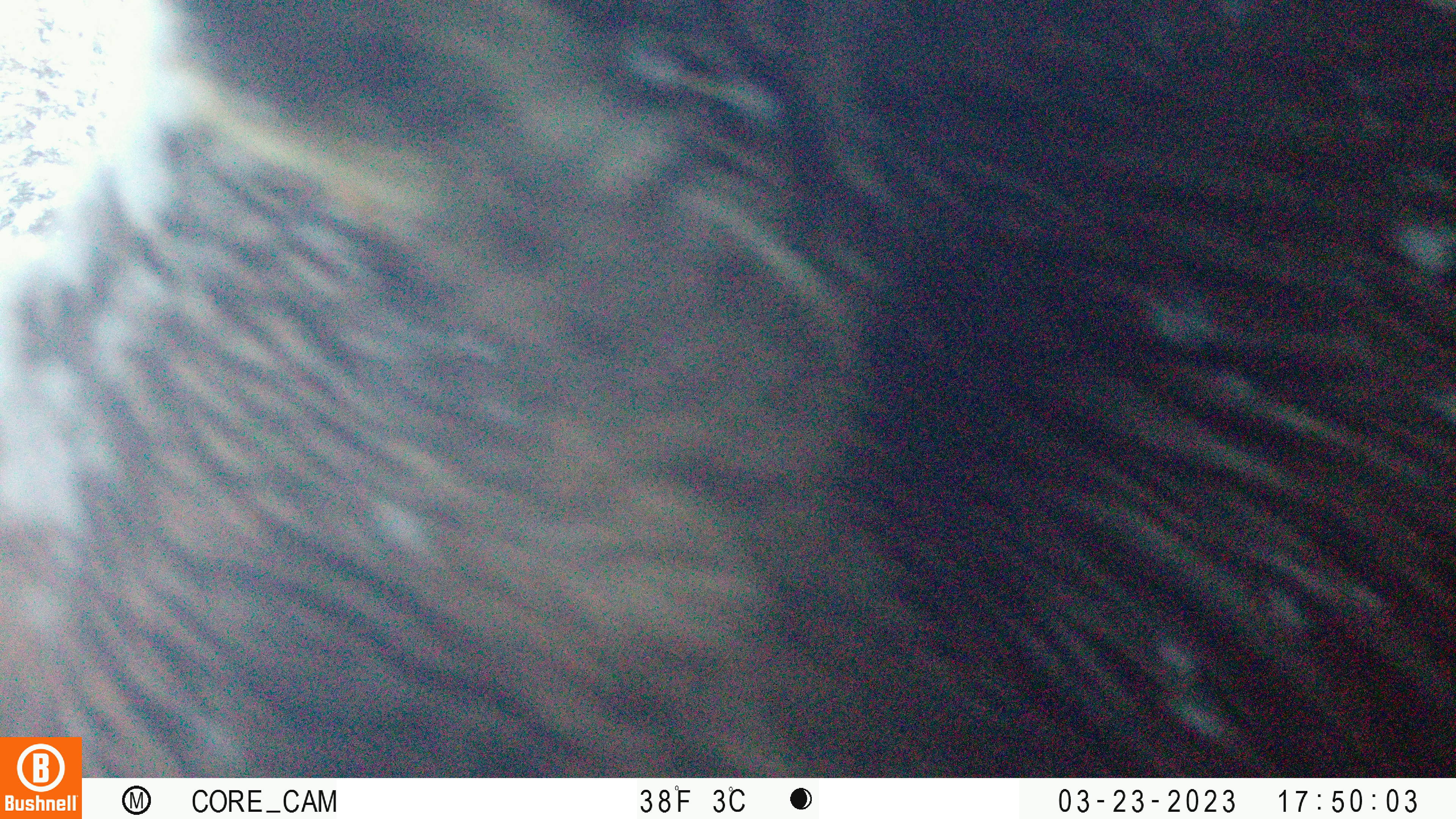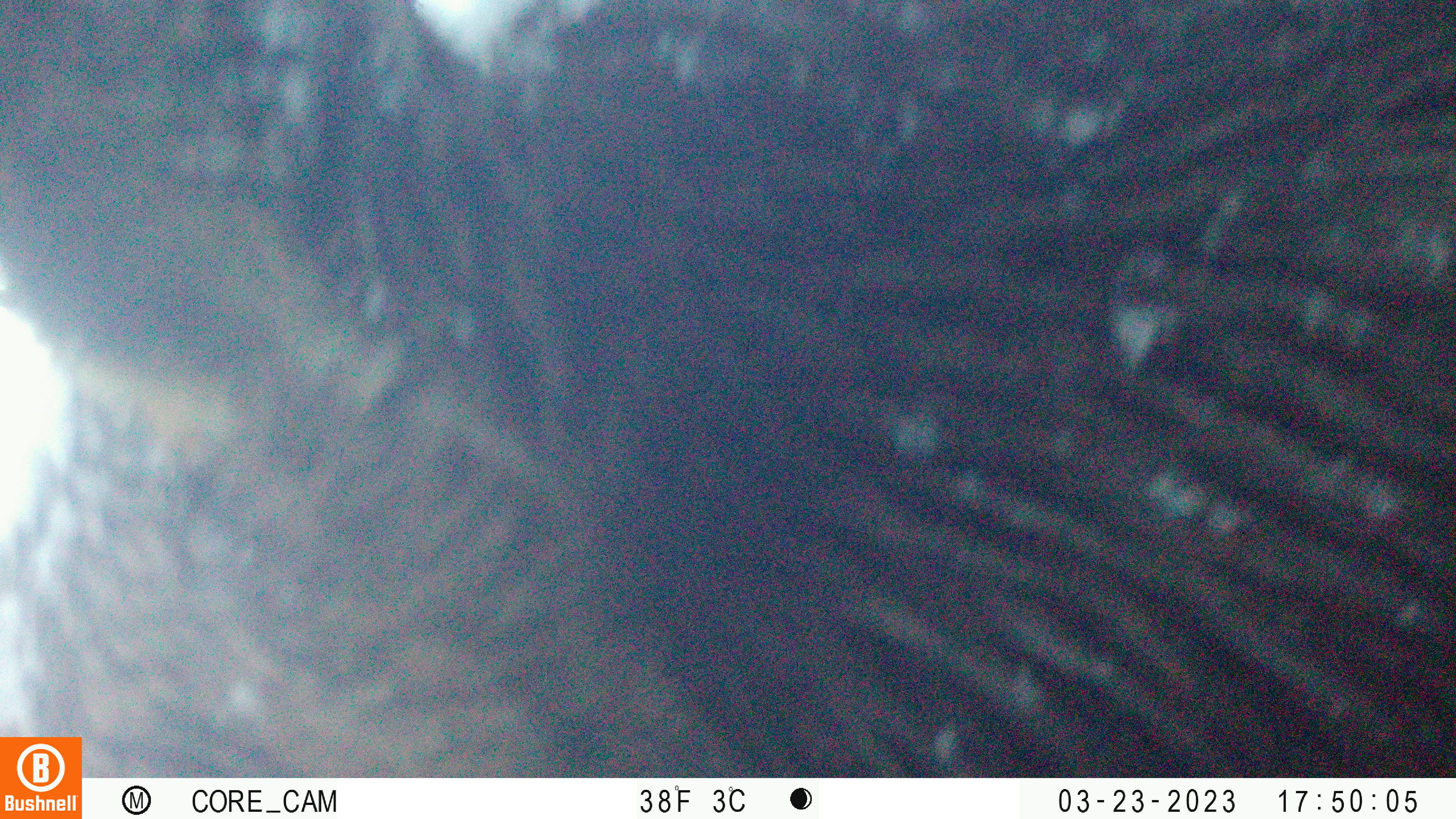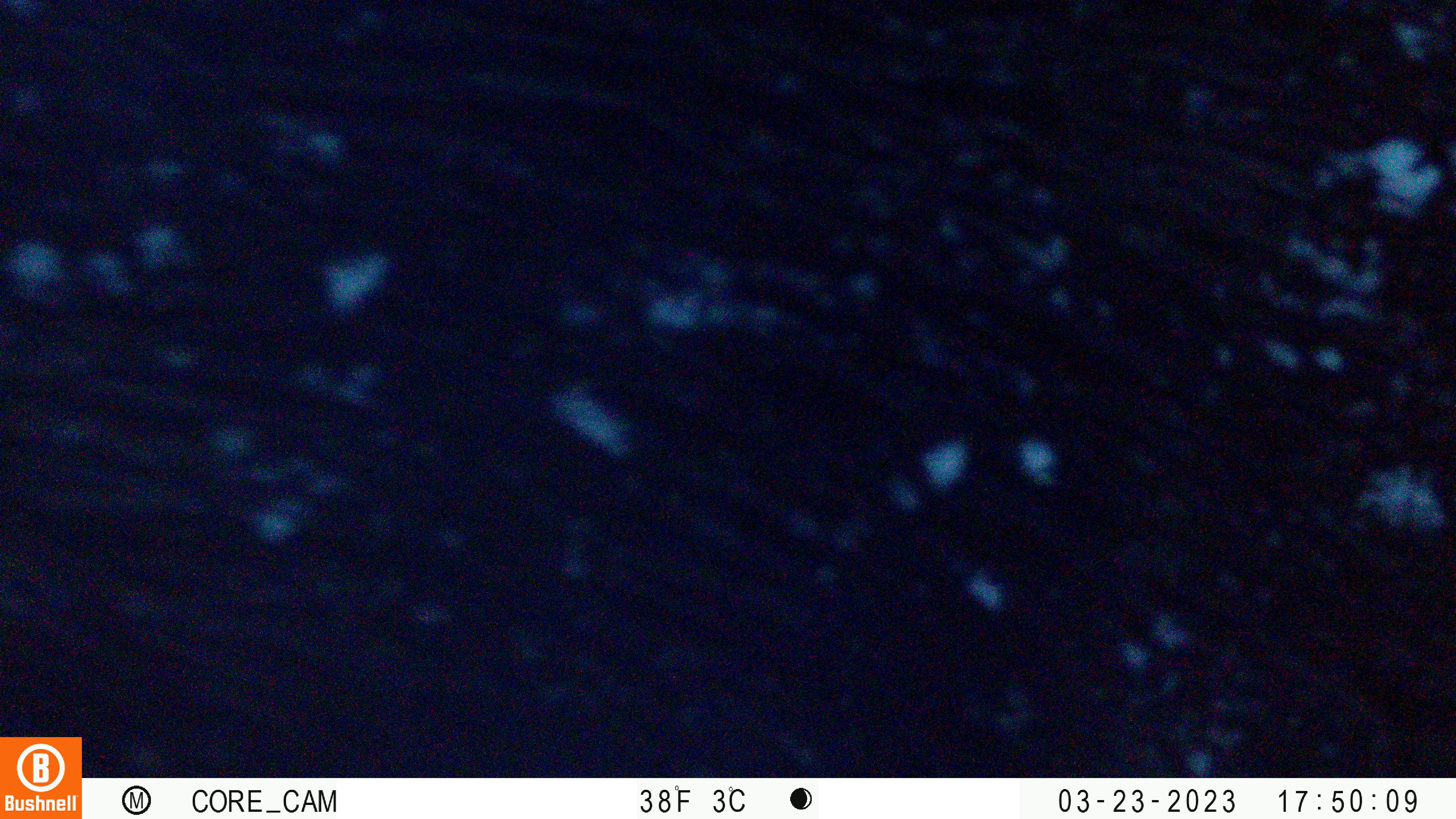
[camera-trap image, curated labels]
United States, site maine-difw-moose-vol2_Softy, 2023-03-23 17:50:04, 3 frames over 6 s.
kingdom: Animalia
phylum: Chordata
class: Mammalia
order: Artiodactyla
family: Cervidae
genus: Alces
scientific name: Alces alces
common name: moose